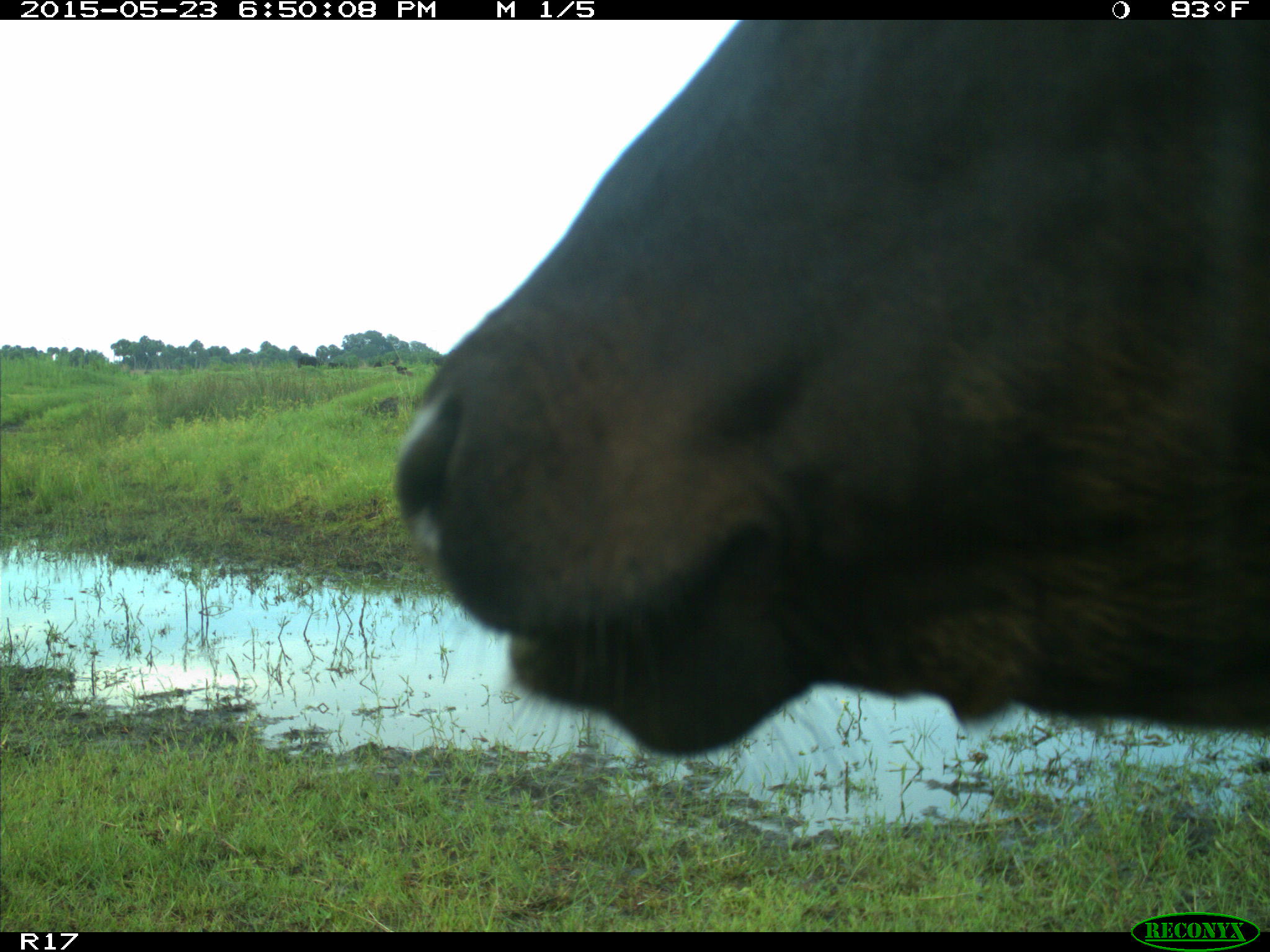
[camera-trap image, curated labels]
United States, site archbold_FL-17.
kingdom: Animalia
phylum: Chordata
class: Mammalia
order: Artiodactyla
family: Bovidae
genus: Bos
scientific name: Bos taurus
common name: domestic cow